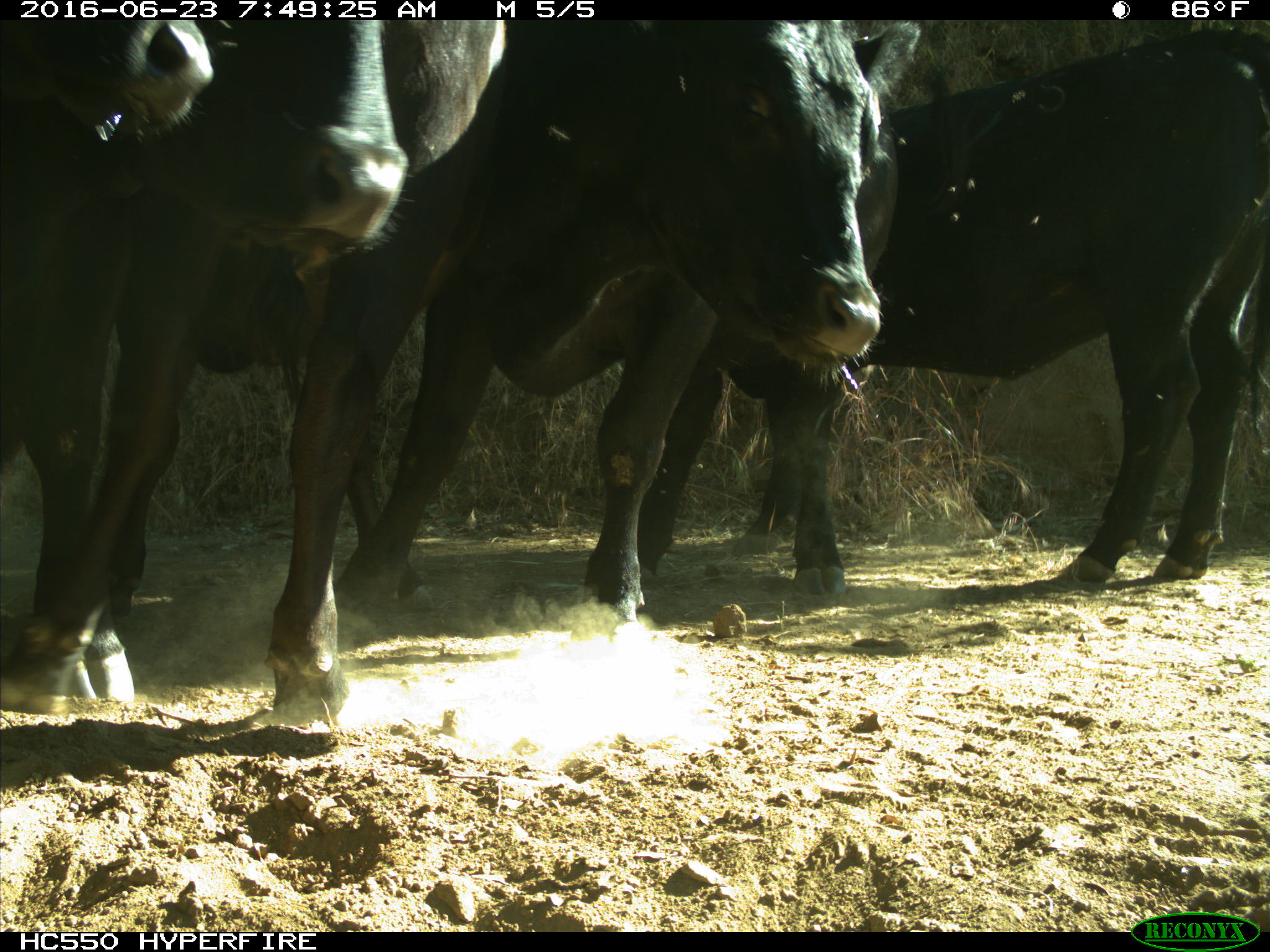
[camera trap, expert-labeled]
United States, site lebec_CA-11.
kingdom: Animalia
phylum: Chordata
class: Mammalia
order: Artiodactyla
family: Bovidae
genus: Bos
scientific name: Bos taurus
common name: domestic cow